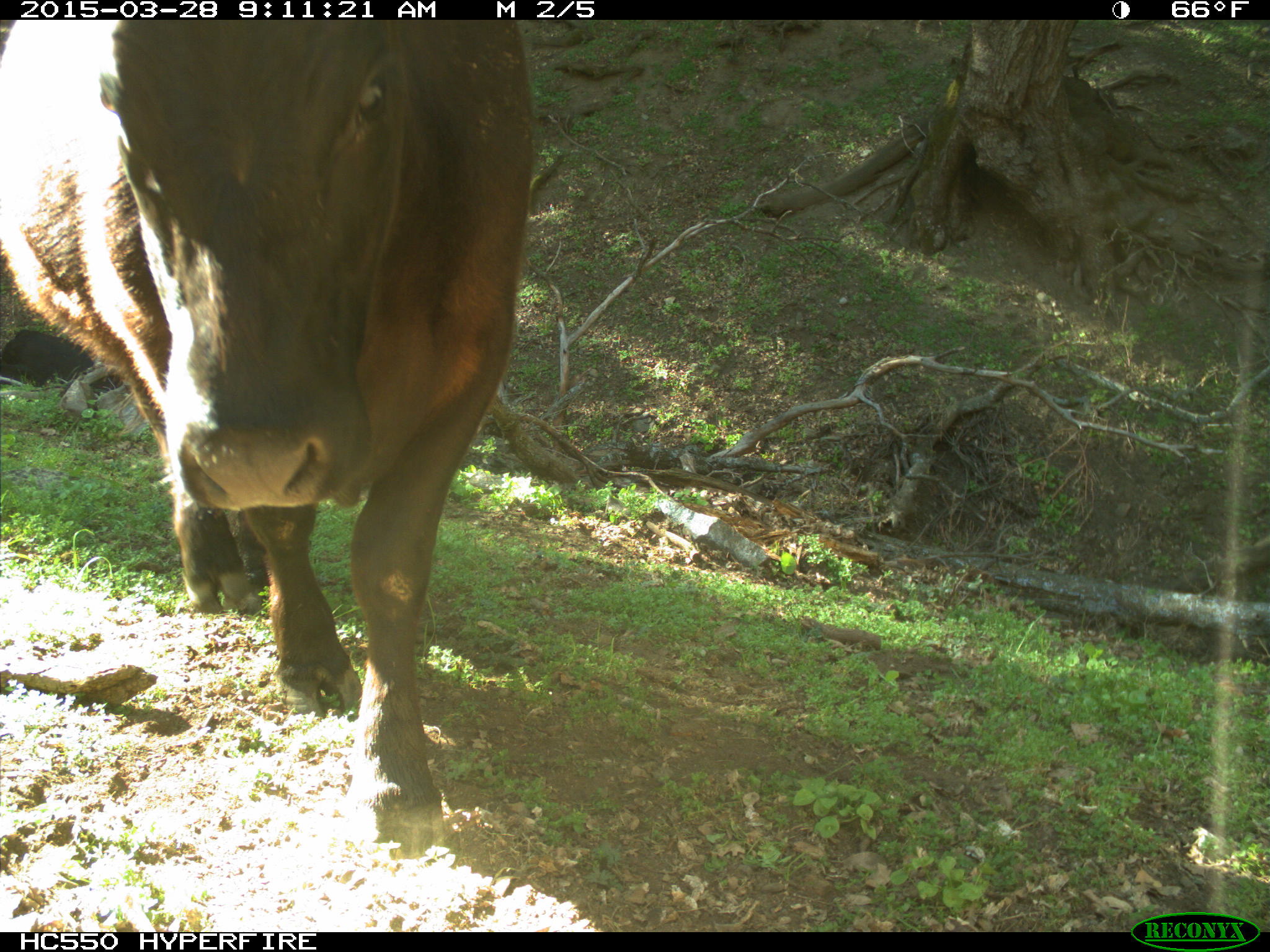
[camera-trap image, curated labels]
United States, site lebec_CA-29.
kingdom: Animalia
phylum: Chordata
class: Mammalia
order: Artiodactyla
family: Bovidae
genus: Bos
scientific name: Bos taurus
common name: domestic cow